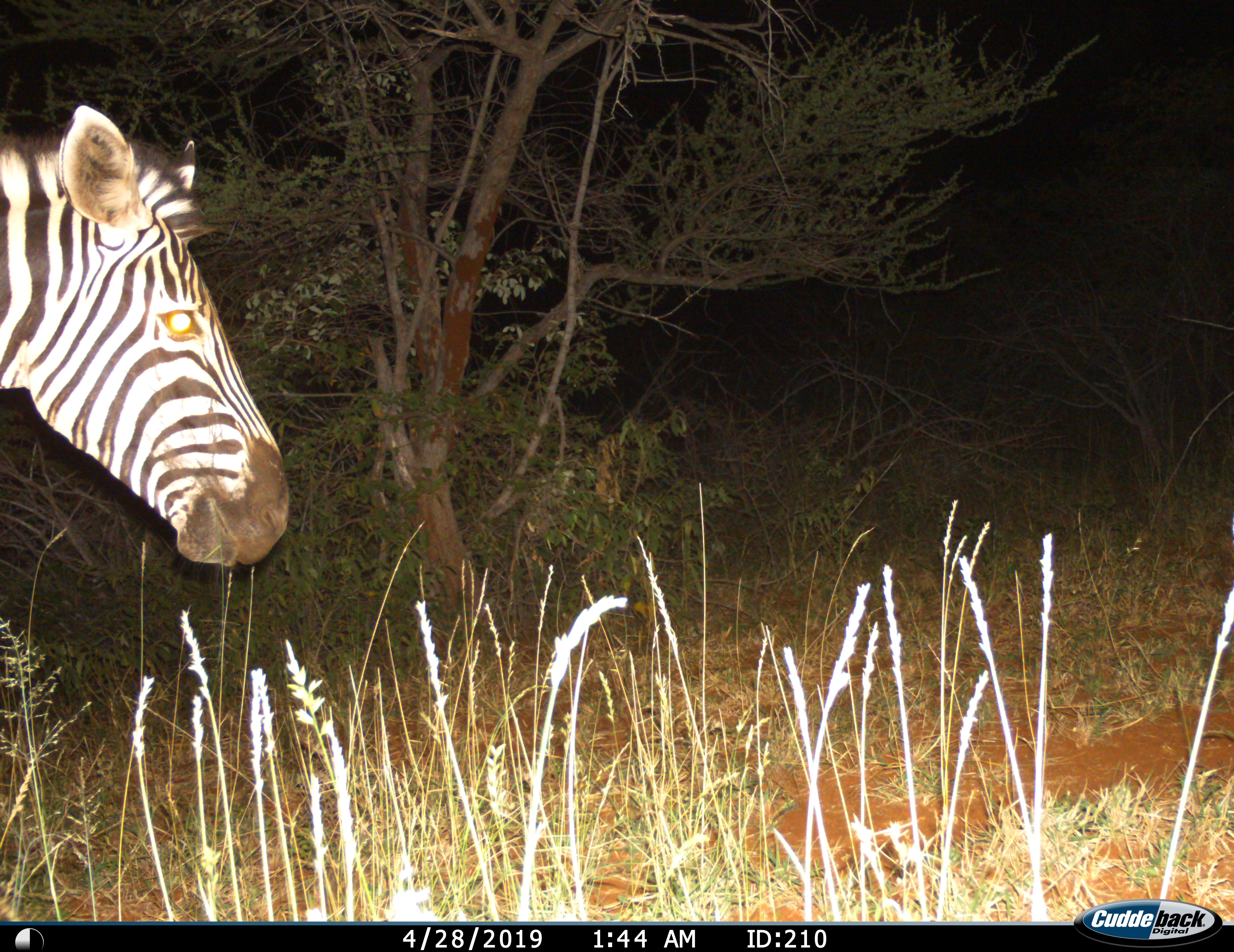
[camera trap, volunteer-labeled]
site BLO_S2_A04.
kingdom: Animalia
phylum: Chordata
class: Mammalia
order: Perissodactyla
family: Equidae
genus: Equus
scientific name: Equus quagga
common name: plains zebra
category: zebraplains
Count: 1.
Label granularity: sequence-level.